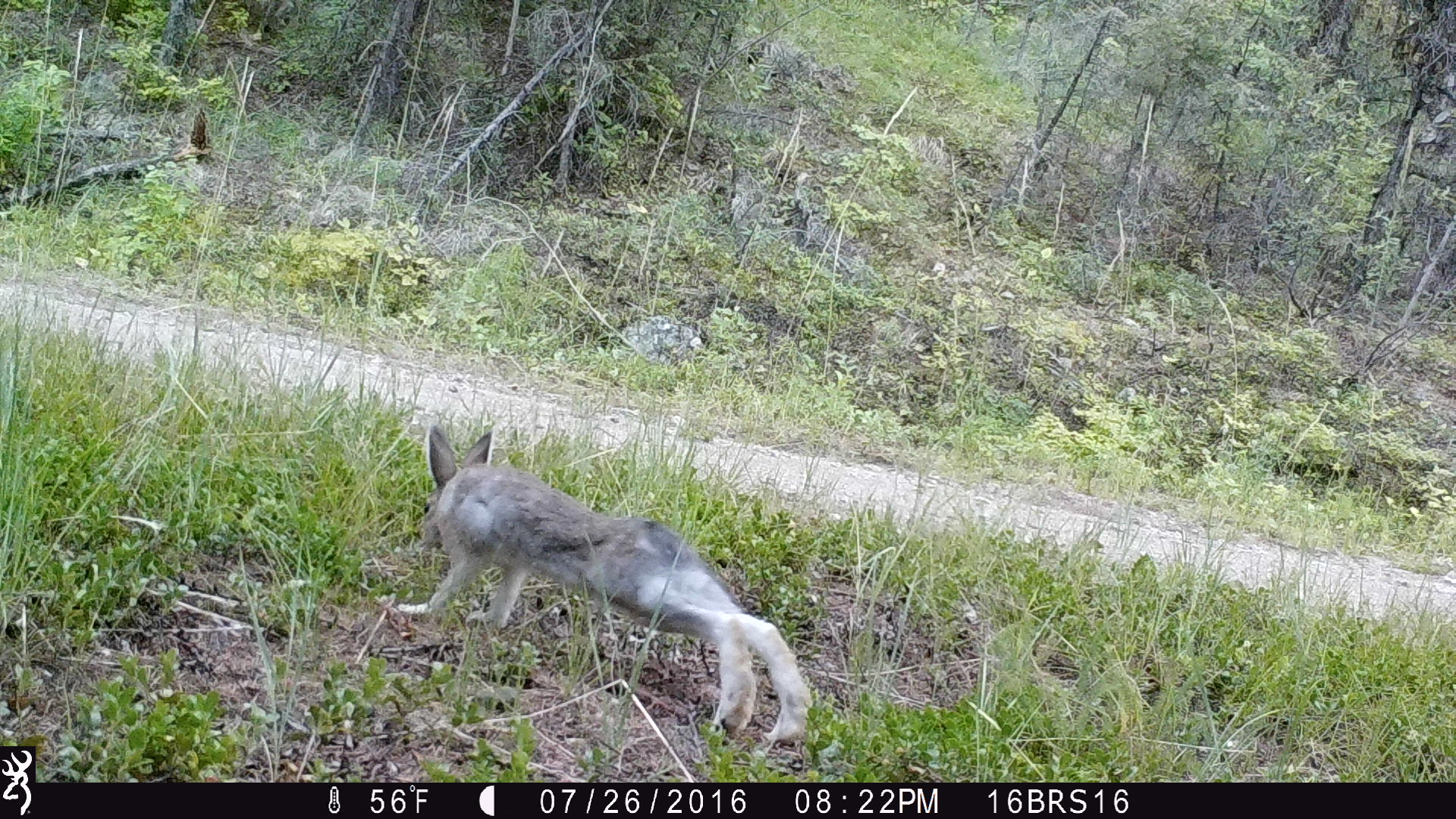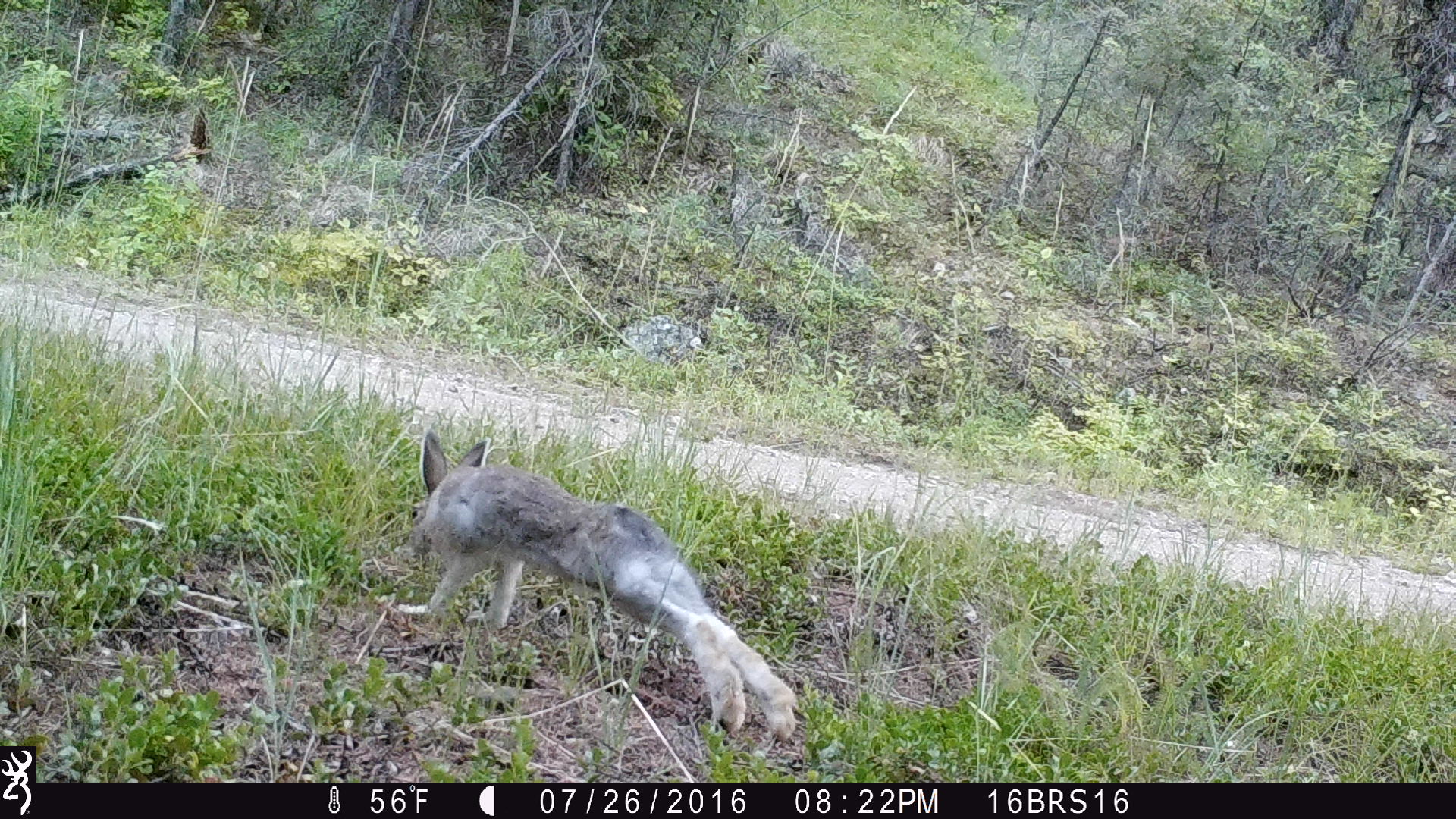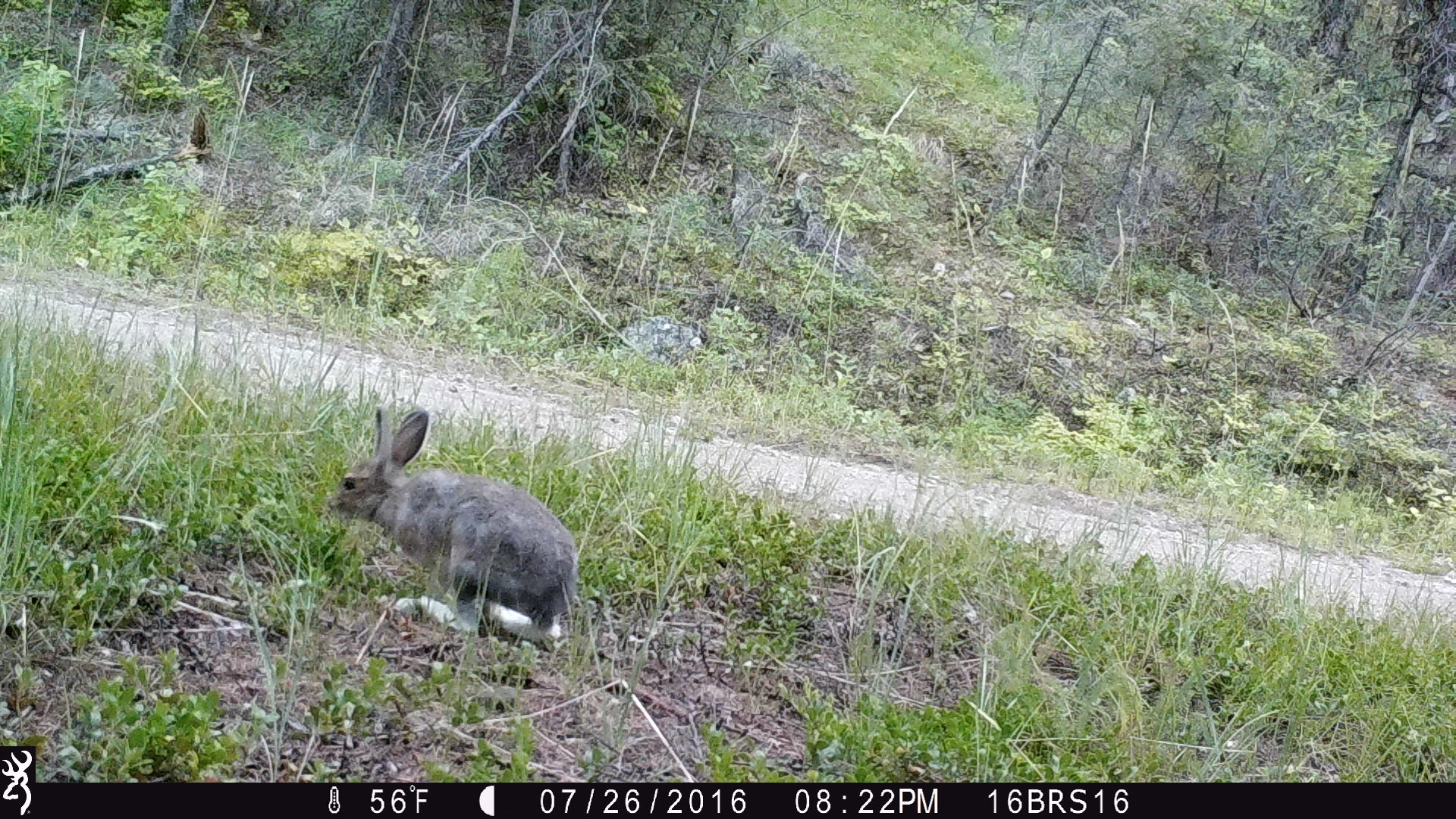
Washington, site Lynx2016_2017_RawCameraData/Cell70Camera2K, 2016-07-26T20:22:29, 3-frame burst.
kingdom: Animalia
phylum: Chordata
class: Mammalia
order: Lagomorpha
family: Leporidae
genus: Lepus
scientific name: Lepus americanus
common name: snowshoe hare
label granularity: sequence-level